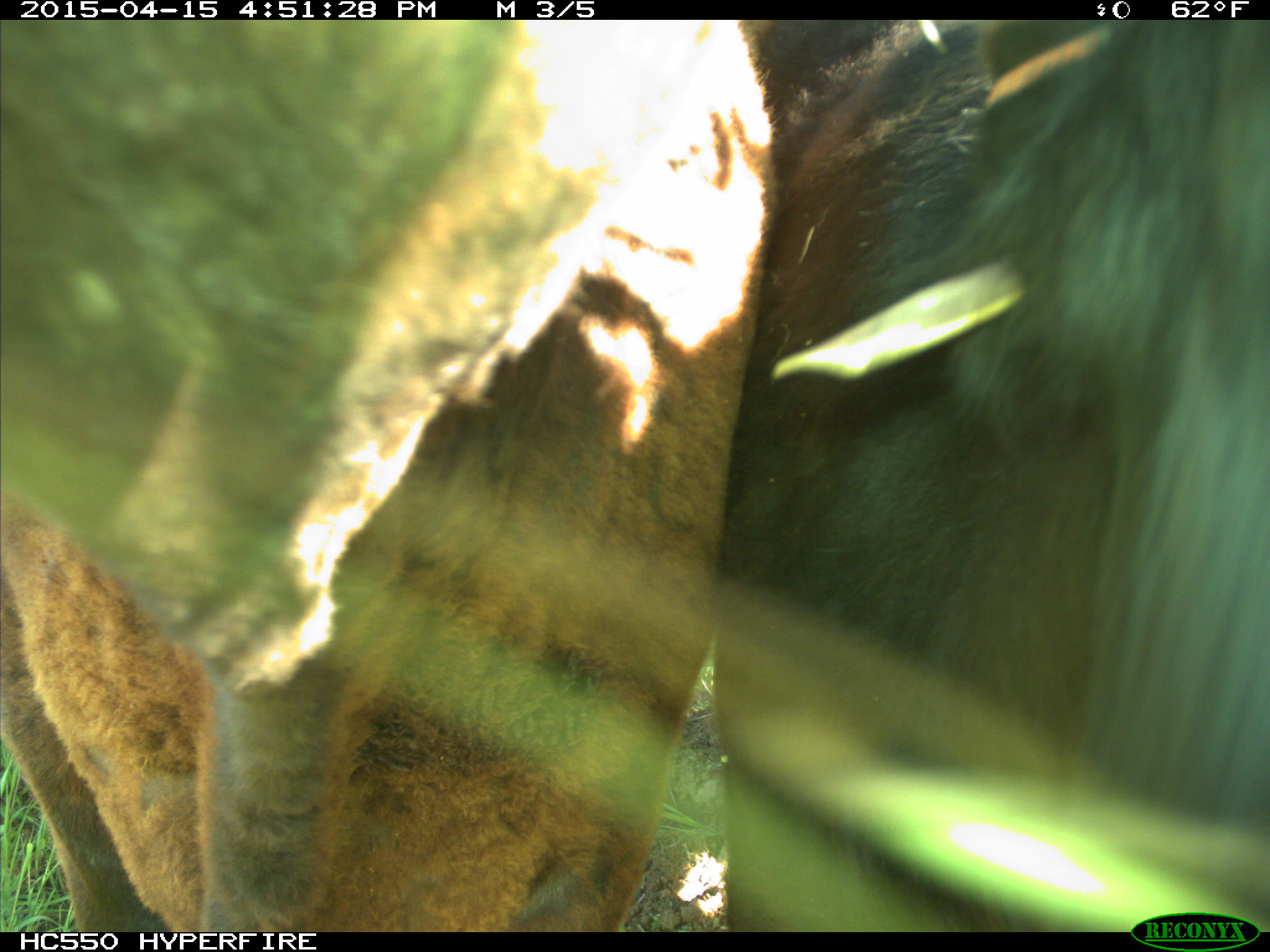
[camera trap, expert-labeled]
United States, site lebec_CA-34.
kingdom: Animalia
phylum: Chordata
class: Mammalia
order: Artiodactyla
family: Bovidae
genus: Bos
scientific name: Bos taurus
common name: domestic cow